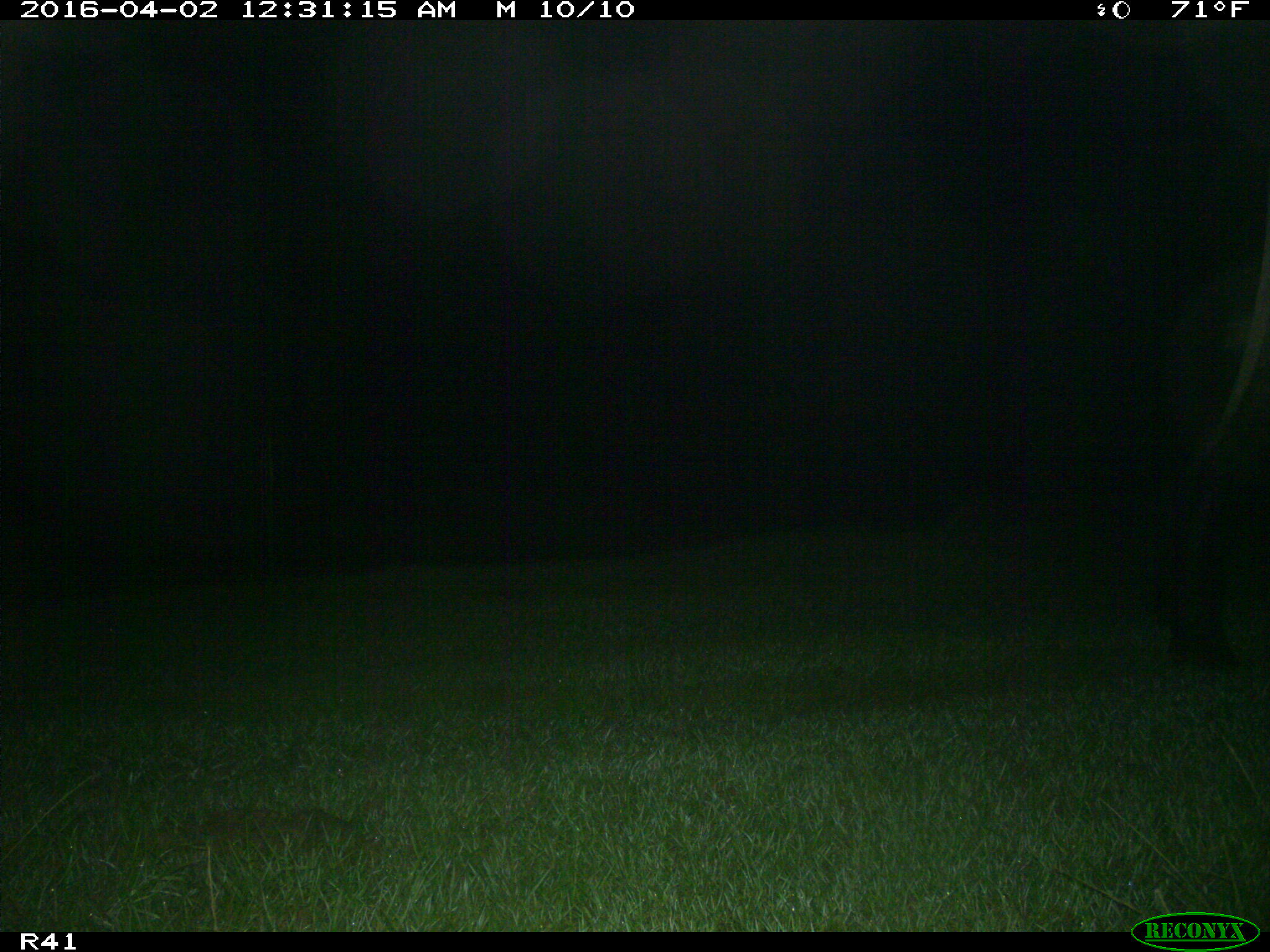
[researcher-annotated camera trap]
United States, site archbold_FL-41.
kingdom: Animalia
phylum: Chordata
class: Mammalia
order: Artiodactyla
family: Bovidae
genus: Bos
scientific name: Bos taurus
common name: domestic cow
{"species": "Bos taurus (domestic cow)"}